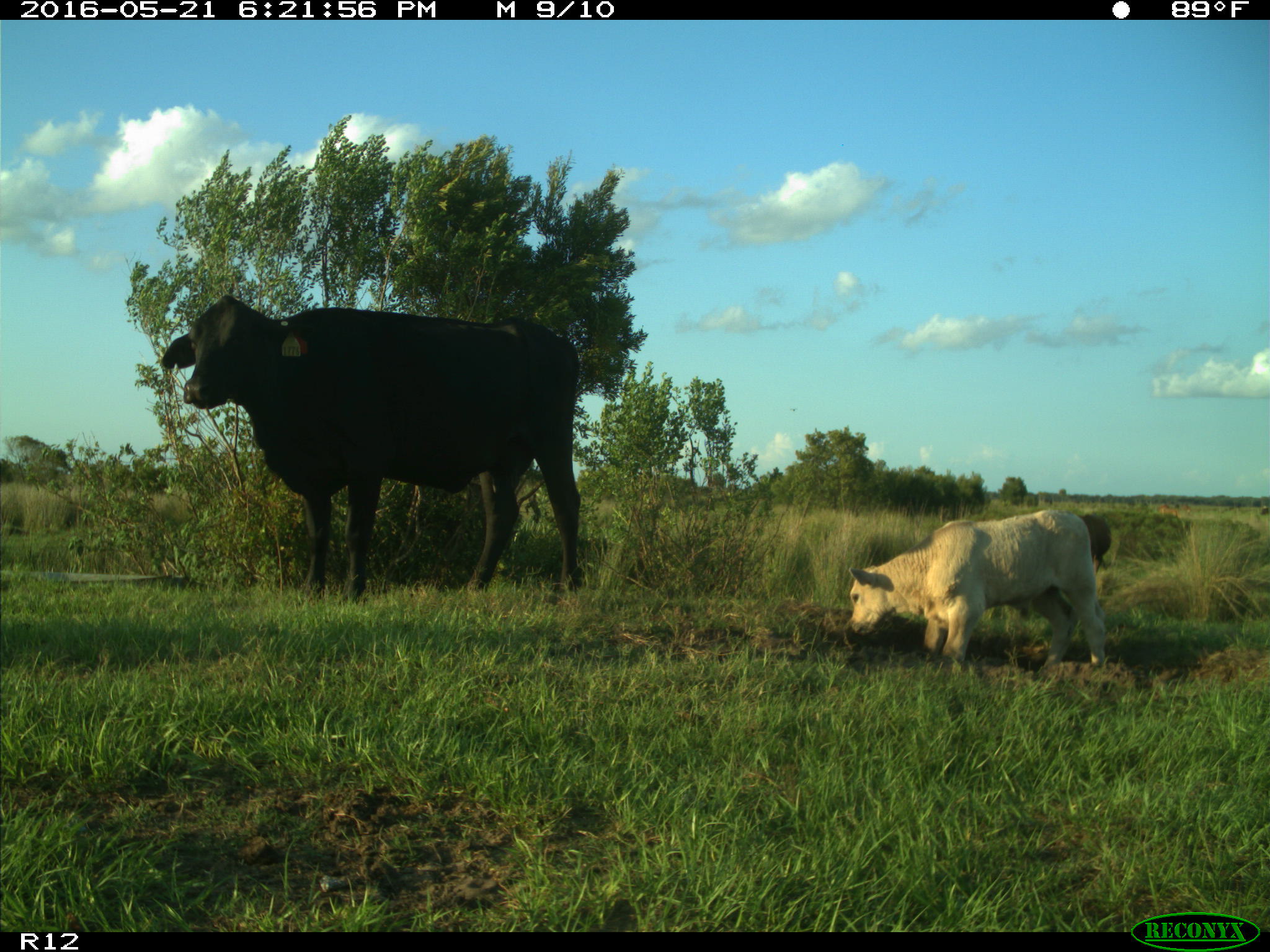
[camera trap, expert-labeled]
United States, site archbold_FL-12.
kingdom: Animalia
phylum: Chordata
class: Mammalia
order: Artiodactyla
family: Bovidae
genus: Bos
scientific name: Bos taurus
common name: domestic cow